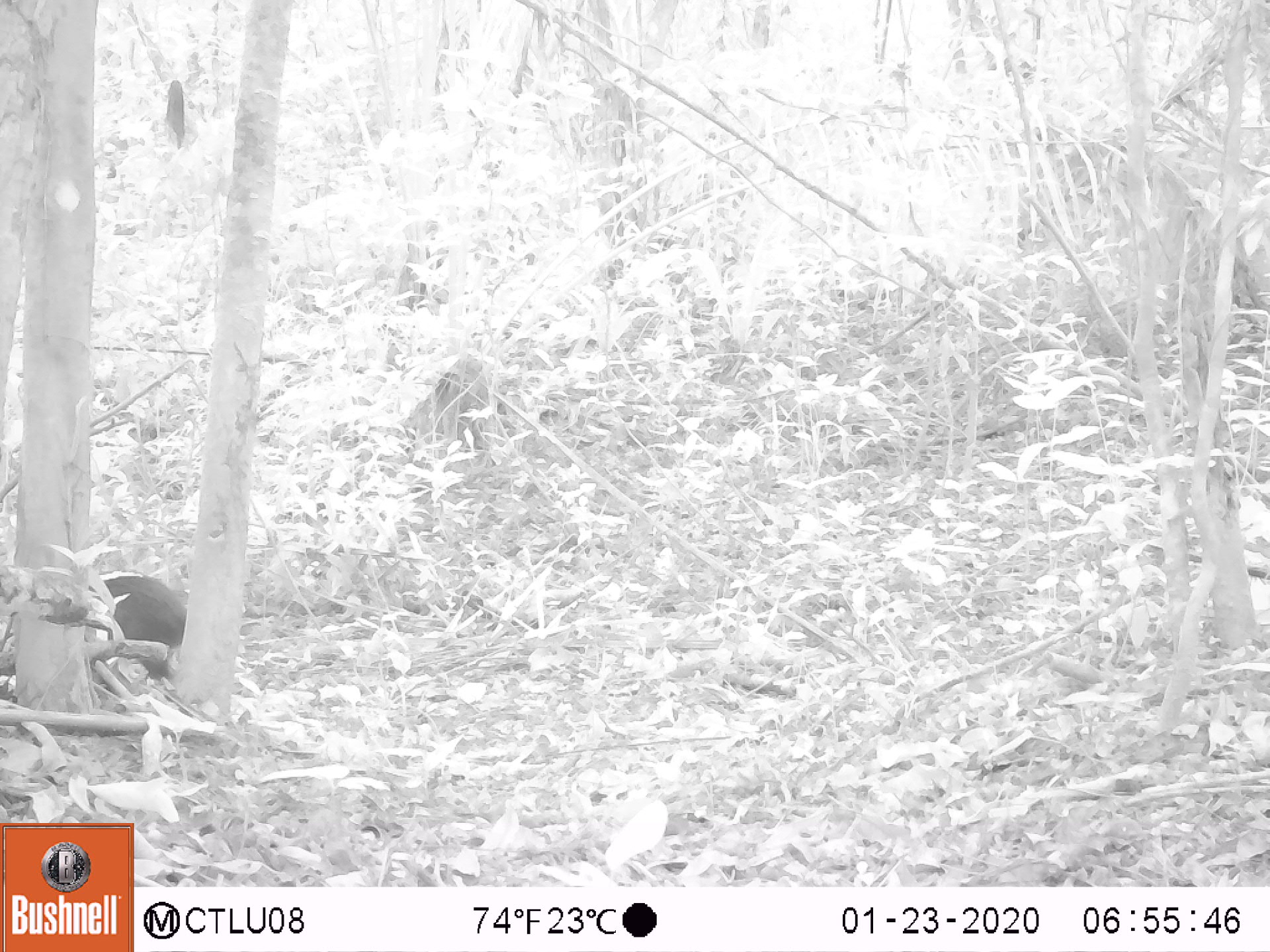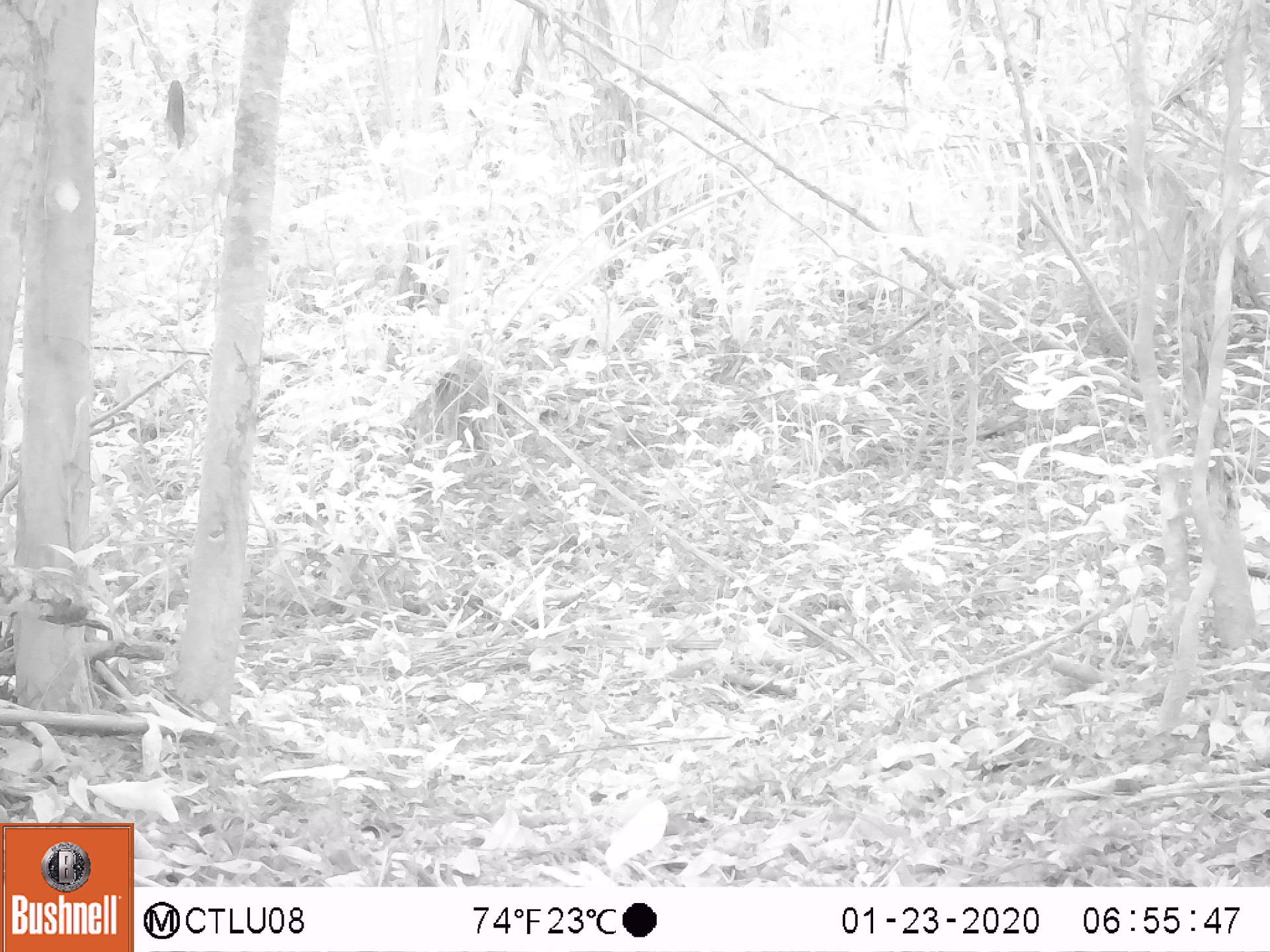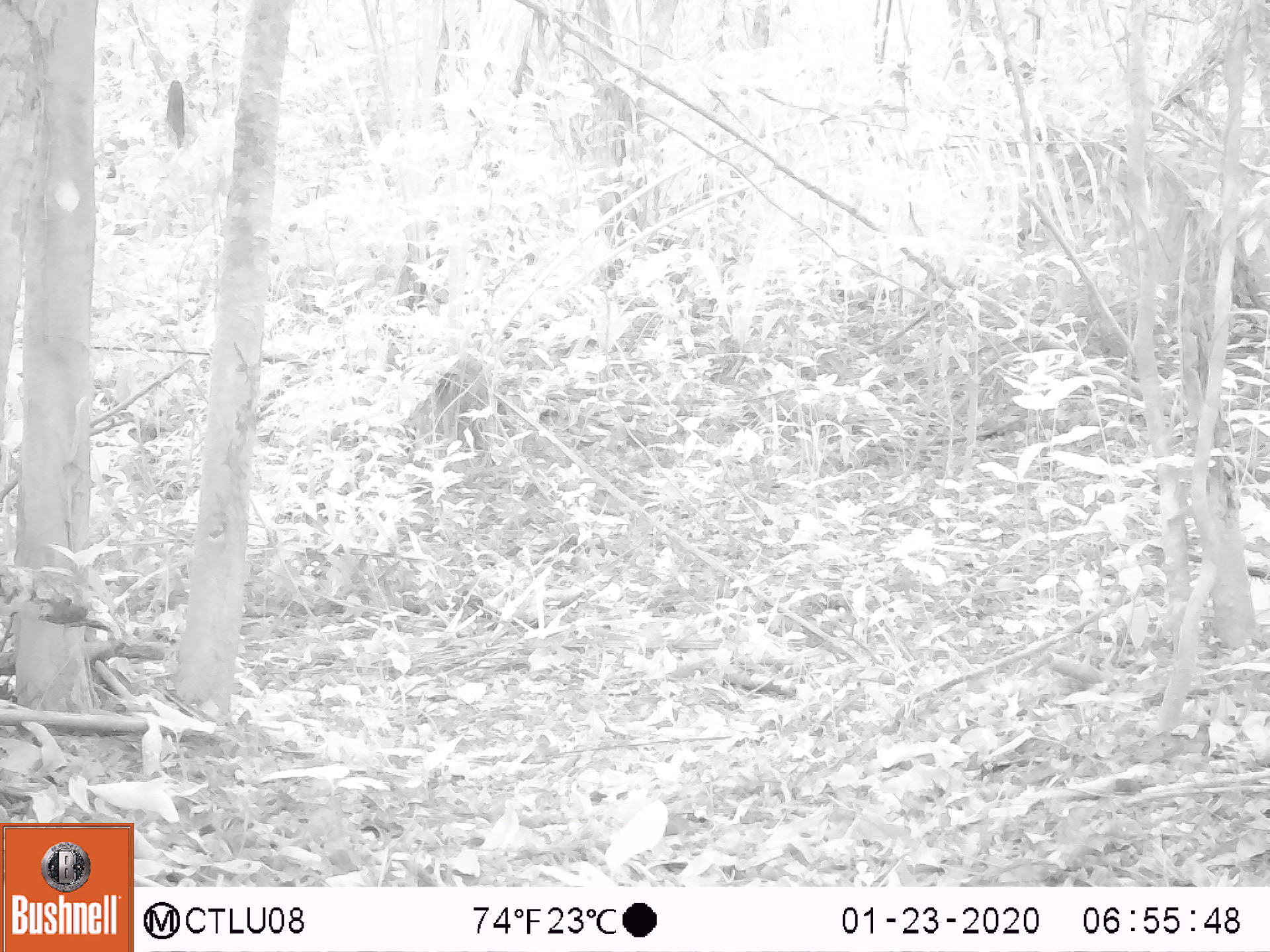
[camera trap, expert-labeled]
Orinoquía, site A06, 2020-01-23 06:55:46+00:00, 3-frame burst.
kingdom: Animalia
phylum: Chordata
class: Mammalia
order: Rodentia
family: Dasyproctidae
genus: Dasyprocta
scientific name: Dasyprocta fuliginosa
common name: black agouti